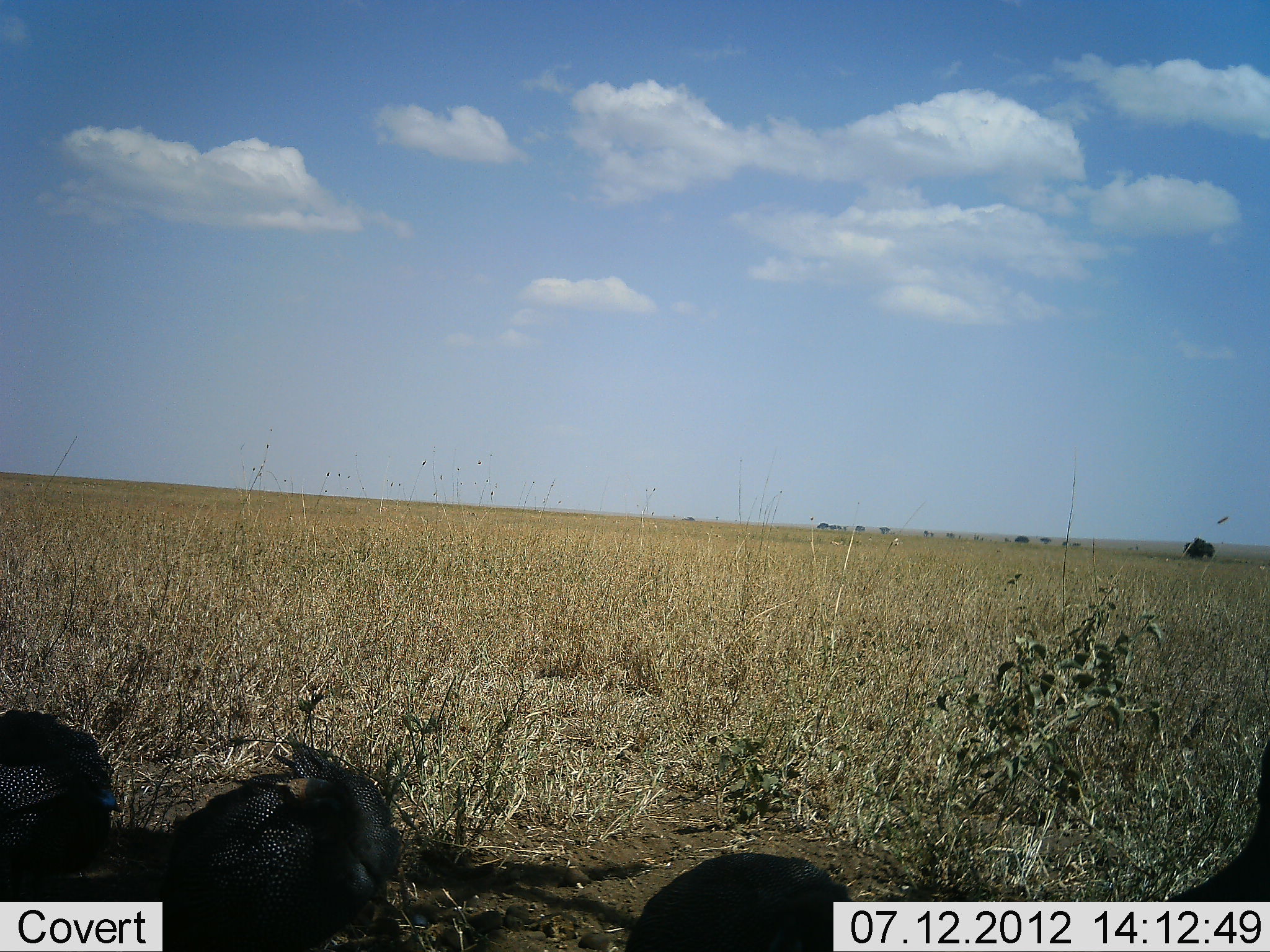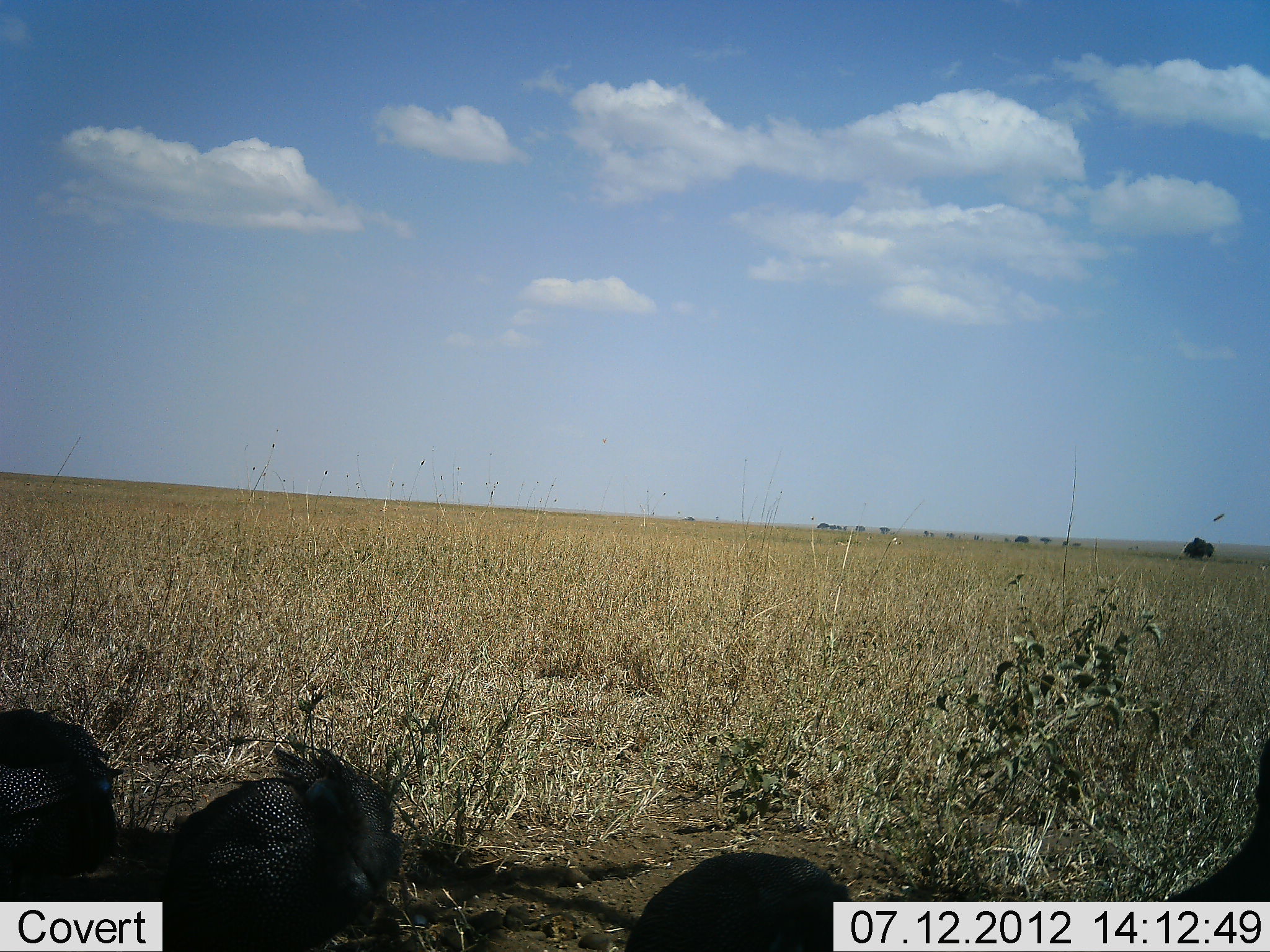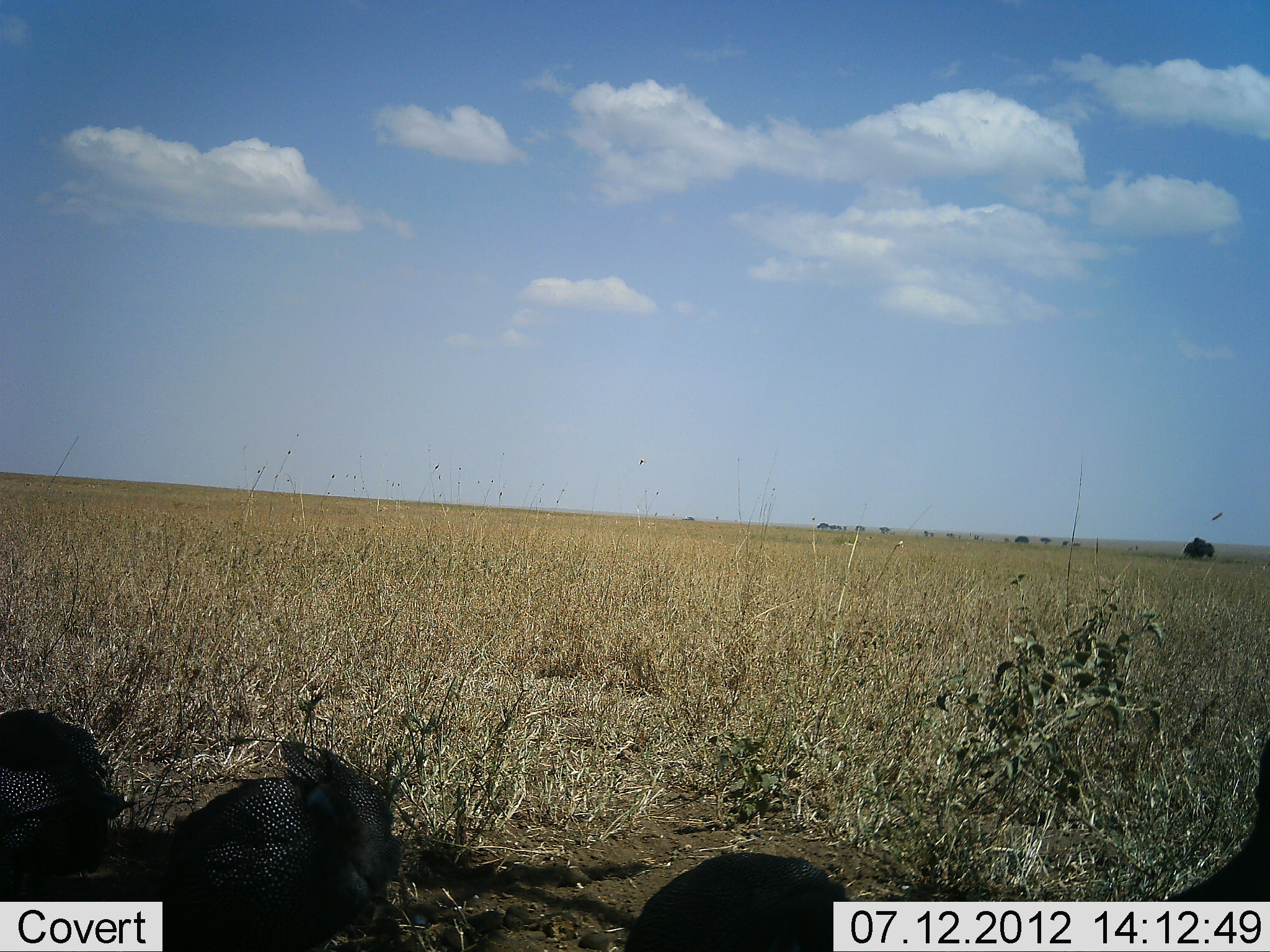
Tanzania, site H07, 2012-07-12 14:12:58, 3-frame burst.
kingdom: Animalia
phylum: Chordata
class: Aves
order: Galliformes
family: Numididae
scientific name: Numididae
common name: guinea fowl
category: guineafowl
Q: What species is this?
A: Guineafowl (guinea fowl) (Numididae).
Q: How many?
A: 4.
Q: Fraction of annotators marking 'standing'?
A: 40%.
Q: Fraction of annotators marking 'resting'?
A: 10%.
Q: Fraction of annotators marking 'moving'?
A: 10%.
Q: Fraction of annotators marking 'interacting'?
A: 10%.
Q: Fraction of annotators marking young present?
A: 0%.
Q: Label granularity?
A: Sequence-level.